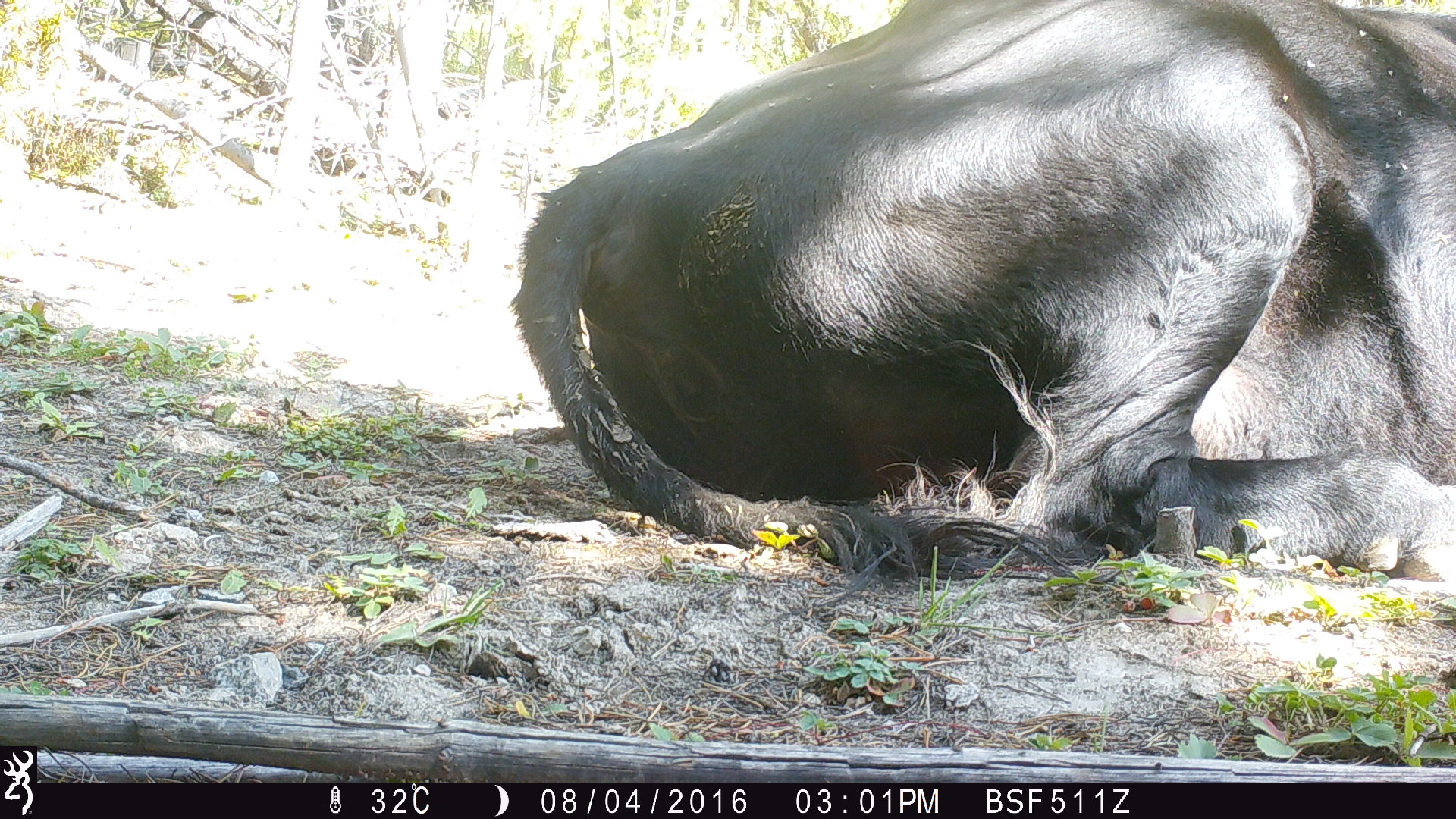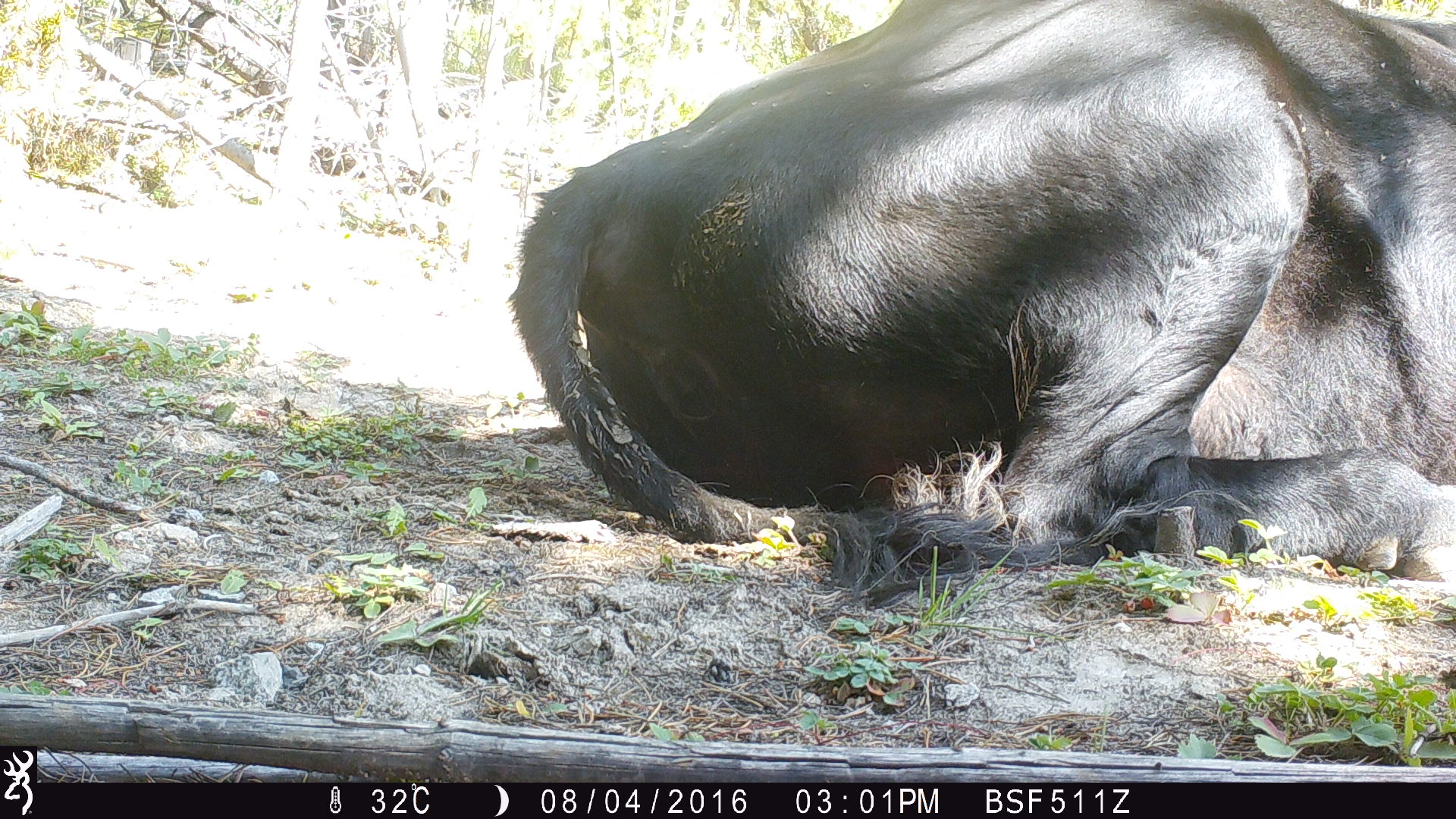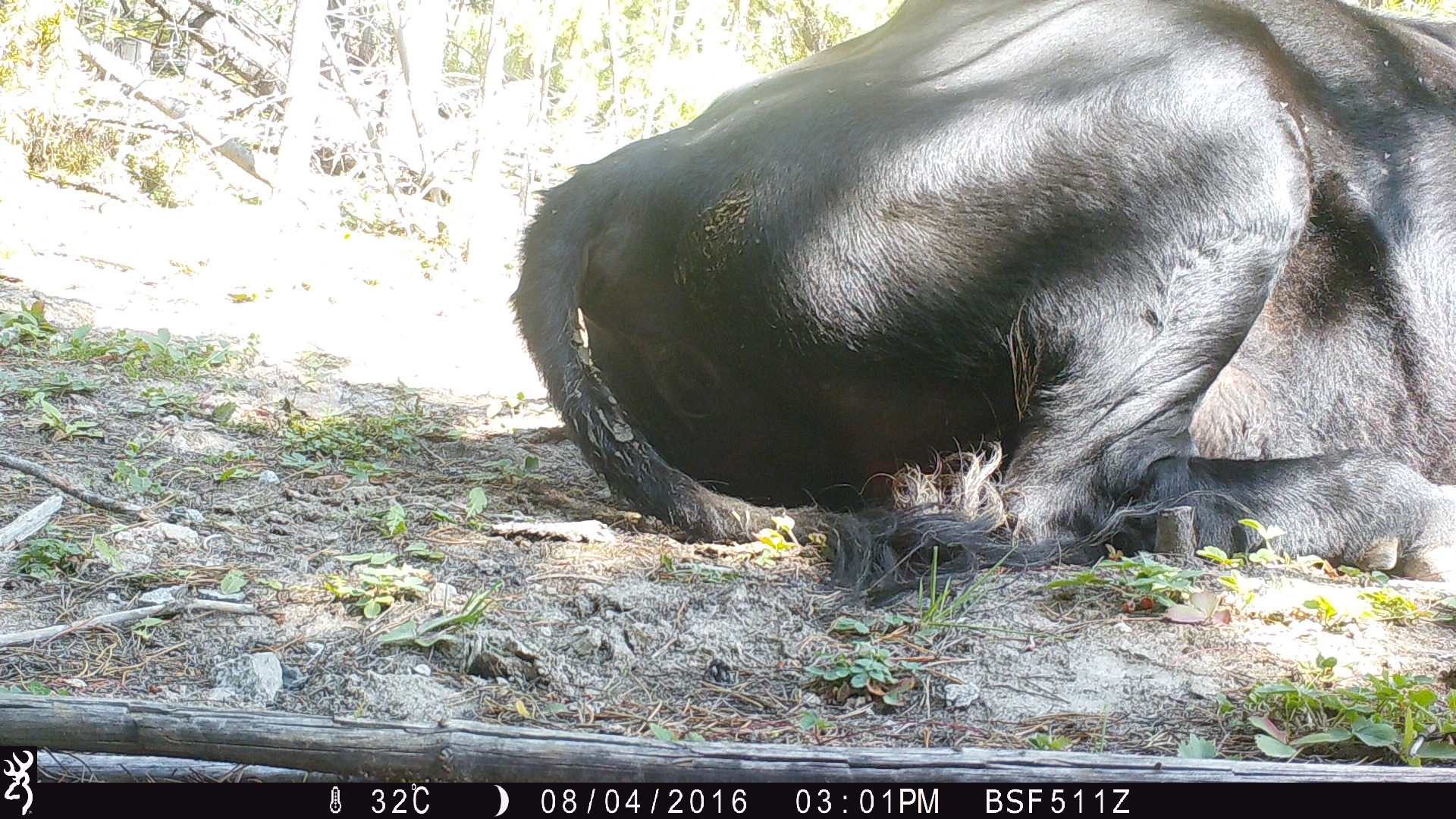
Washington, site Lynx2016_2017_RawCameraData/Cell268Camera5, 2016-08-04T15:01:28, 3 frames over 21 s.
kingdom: Animalia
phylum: Chordata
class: Mammalia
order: Artiodactyla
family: Bovidae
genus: Bos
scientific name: Bos taurus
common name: domestic cattle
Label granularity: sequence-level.